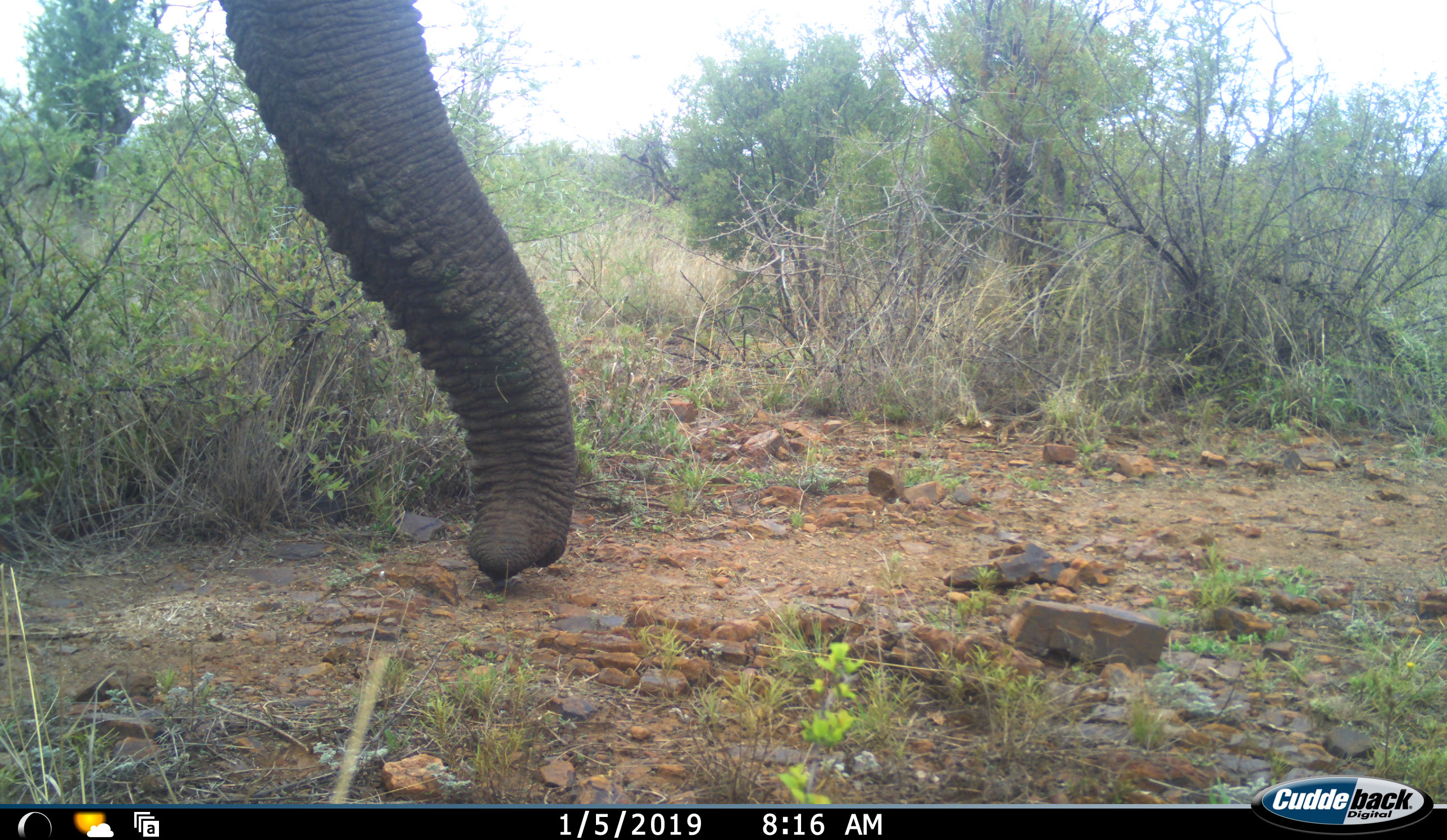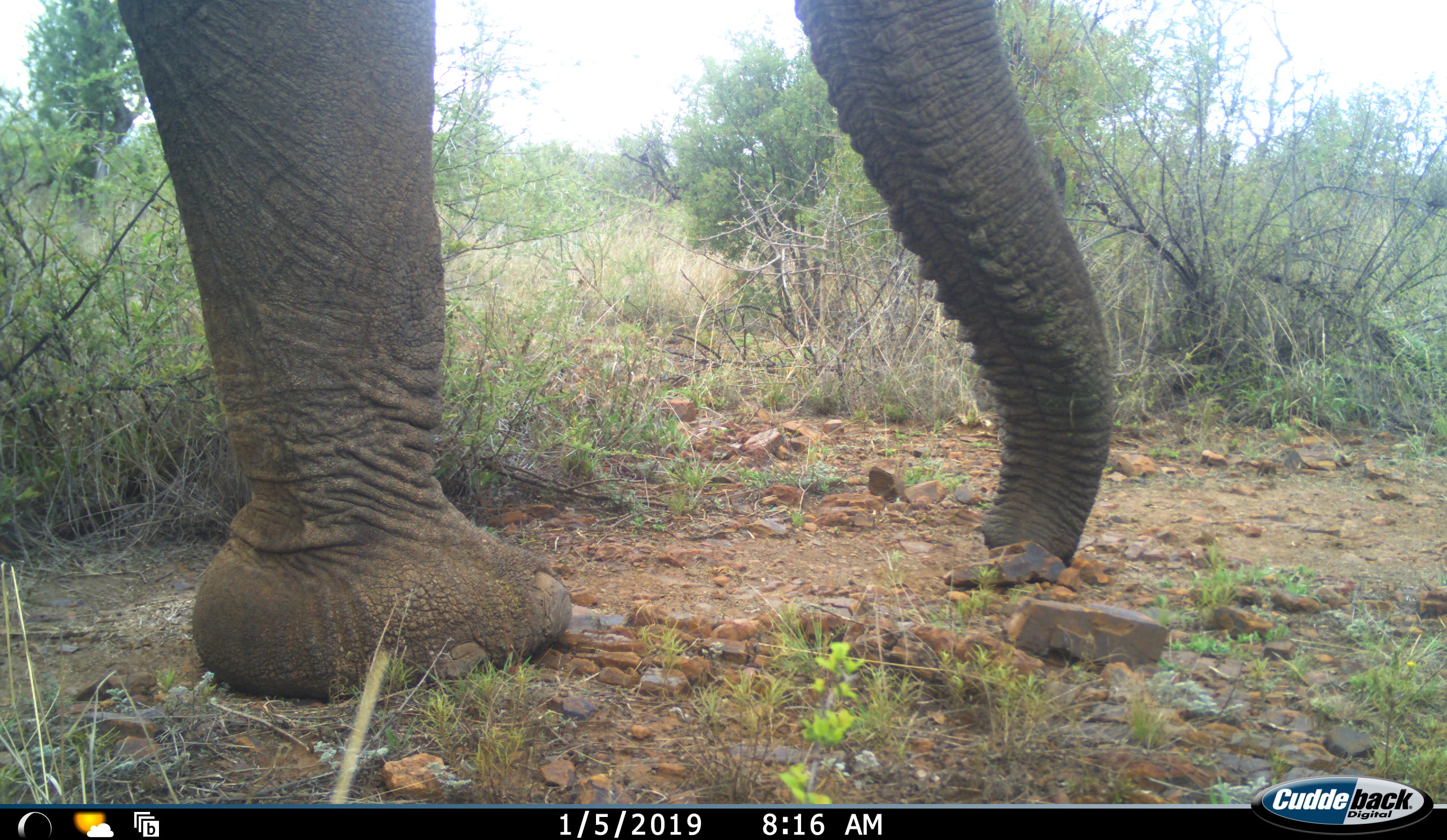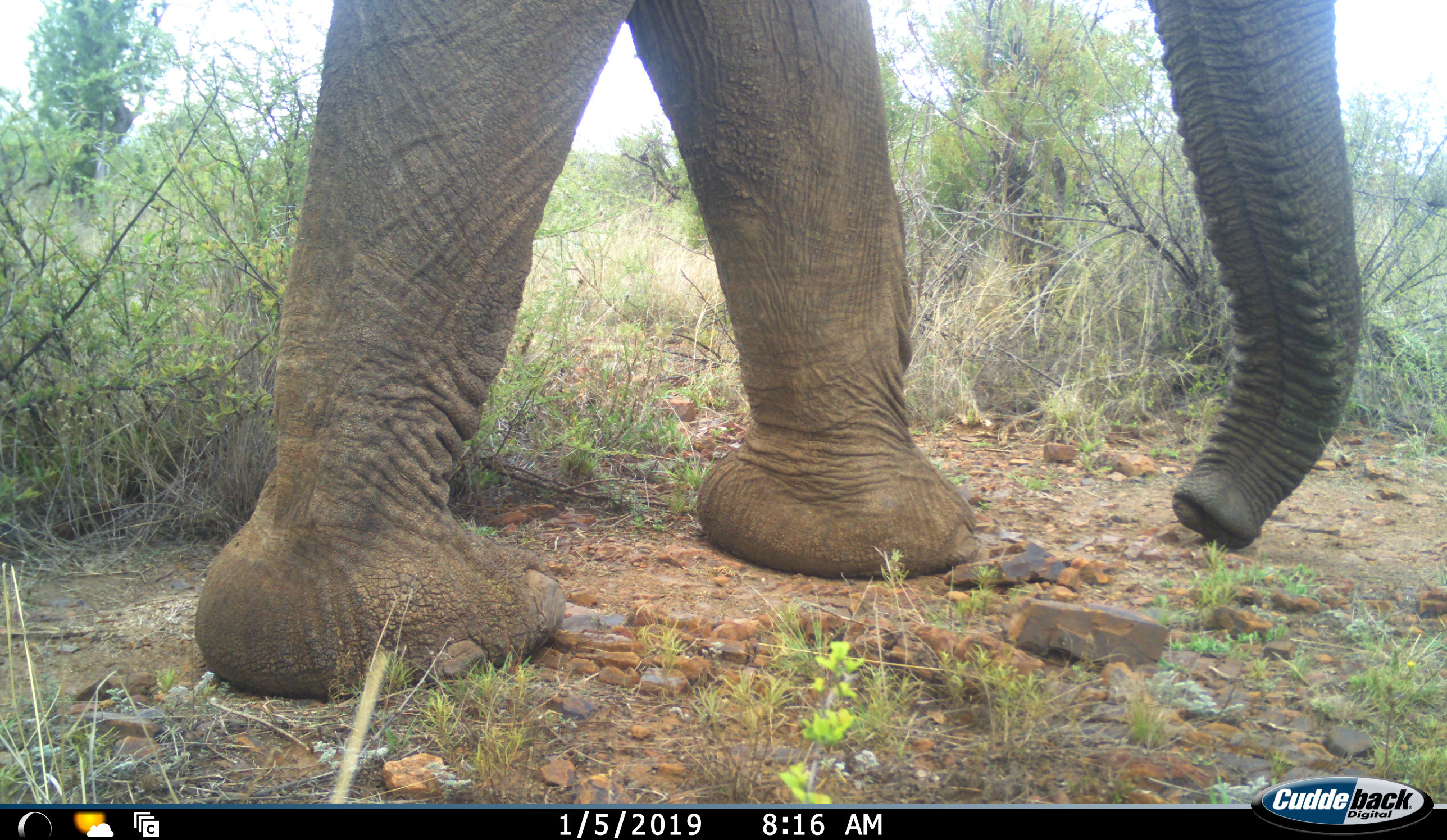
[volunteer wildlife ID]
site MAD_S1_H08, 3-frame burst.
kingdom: Animalia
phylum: Chordata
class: Mammalia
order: Proboscidea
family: Elephantidae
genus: Loxodonta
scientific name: Loxodonta africana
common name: african bush elephant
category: elephant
Elephant (african bush elephant) (Loxodonta africana), count 1. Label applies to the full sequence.